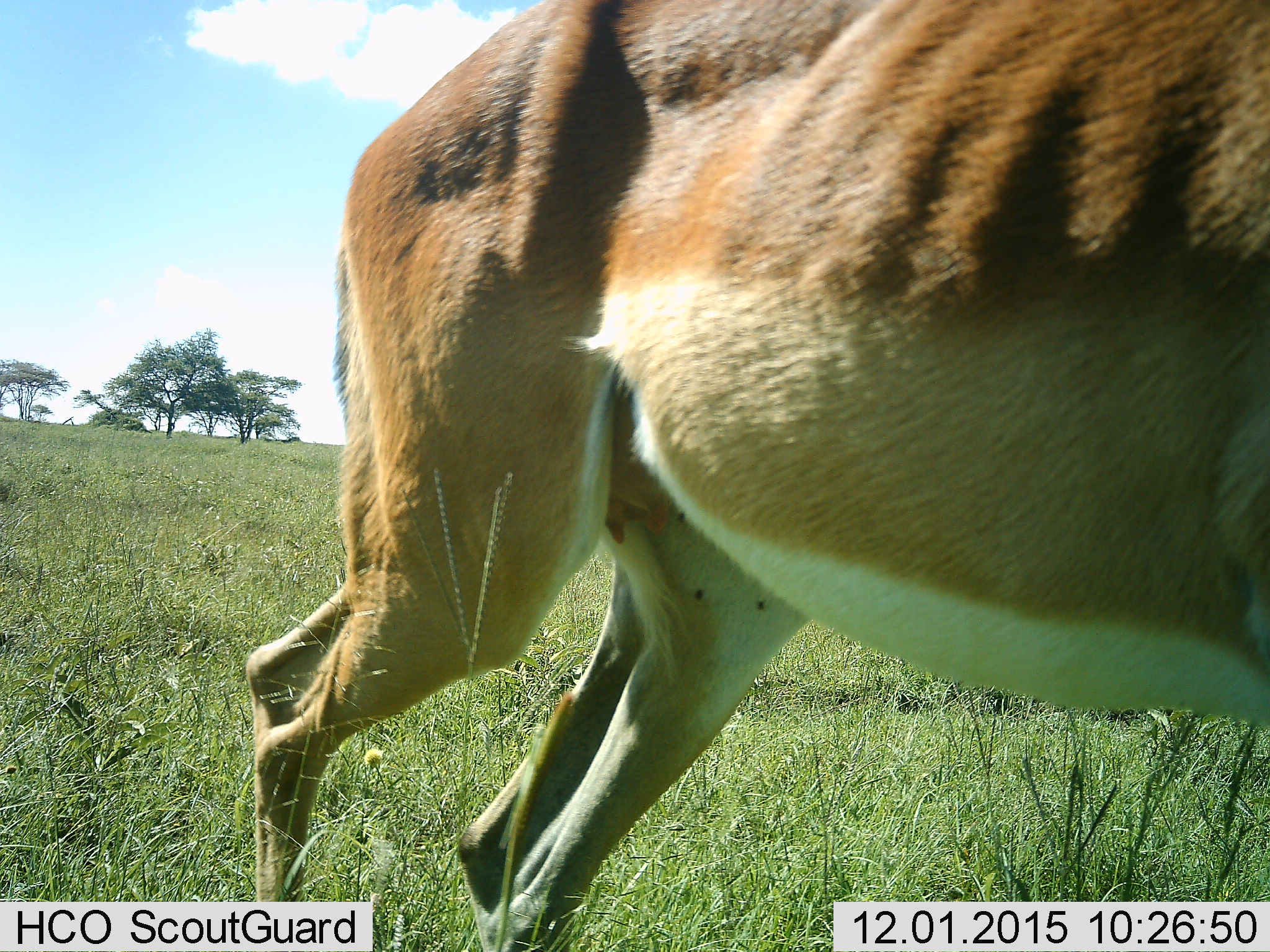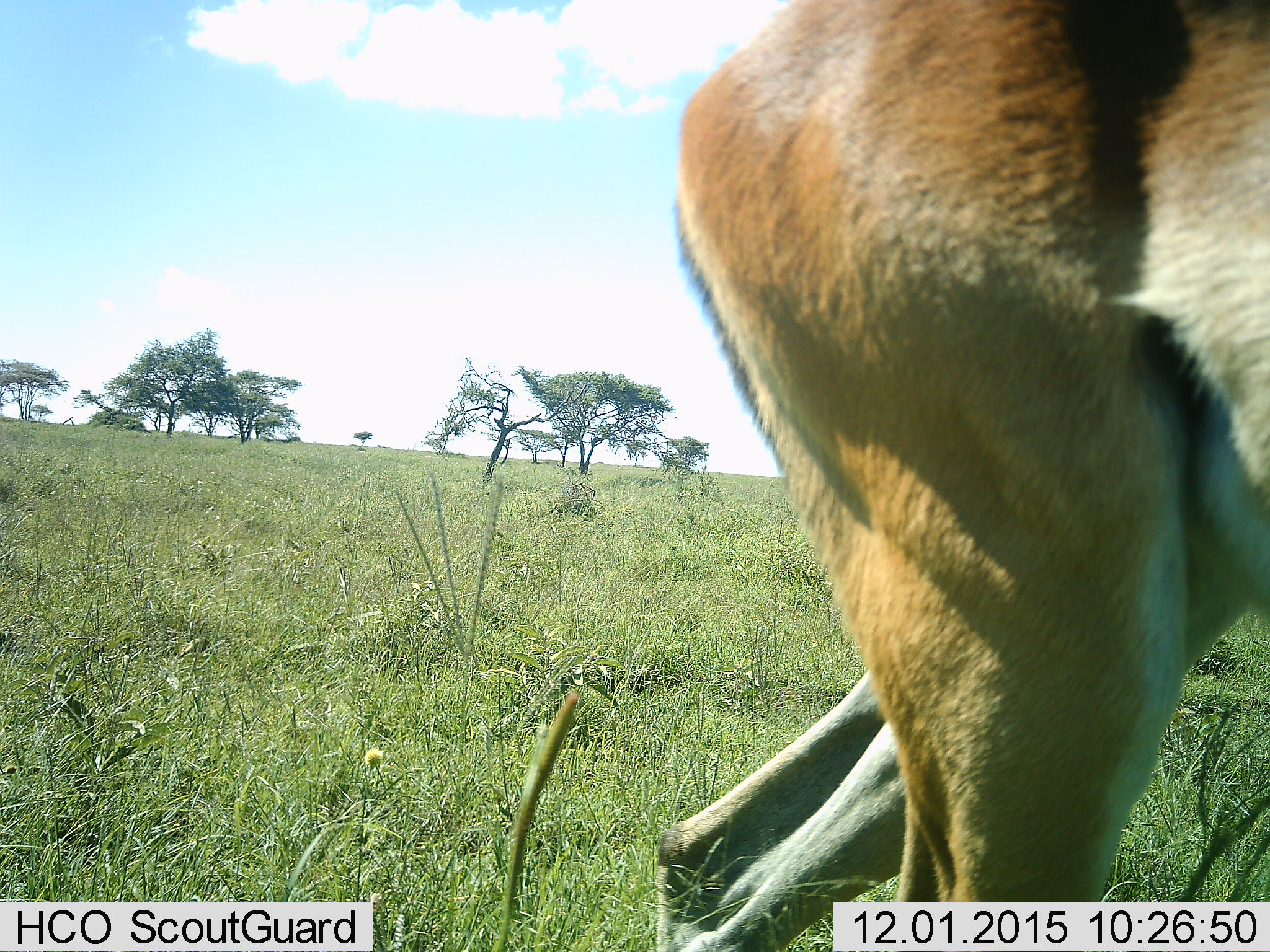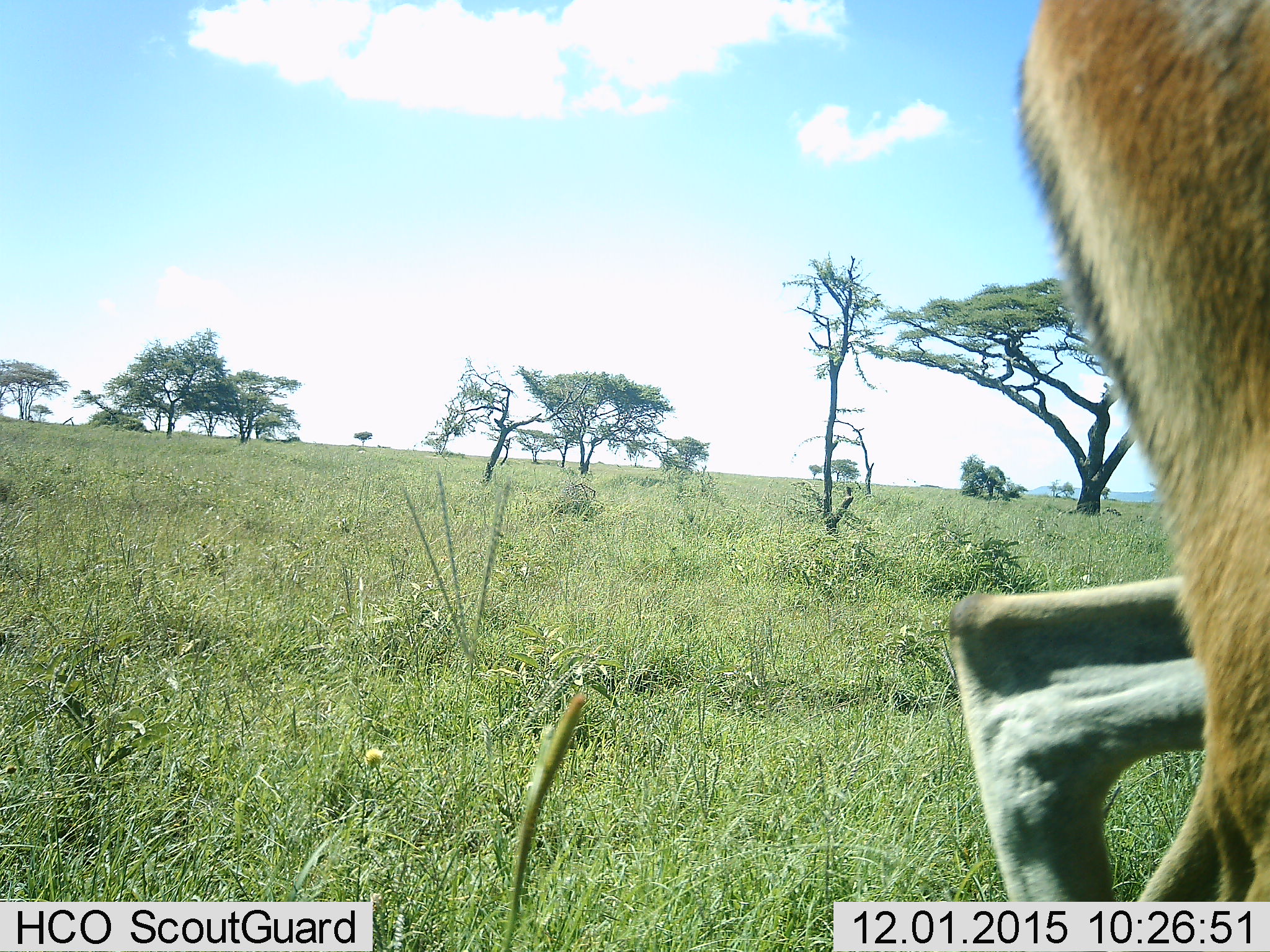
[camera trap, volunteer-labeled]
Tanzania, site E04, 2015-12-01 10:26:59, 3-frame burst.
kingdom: Animalia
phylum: Chordata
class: Mammalia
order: Artiodactyla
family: Bovidae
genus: Nanger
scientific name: Nanger granti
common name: grant's gazelle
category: gazellegrants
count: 1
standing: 38%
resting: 0%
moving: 62%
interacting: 0%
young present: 0%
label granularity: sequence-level